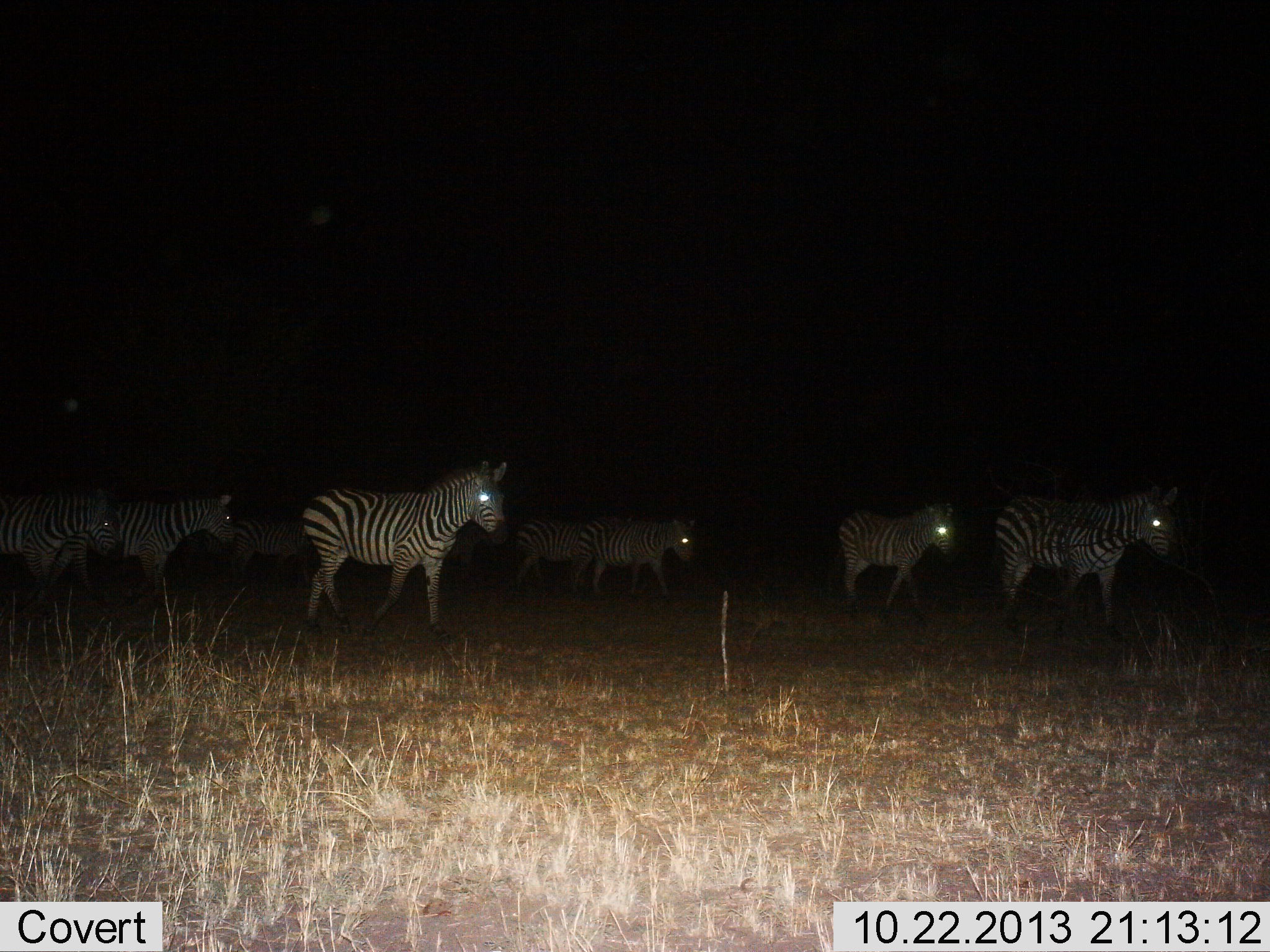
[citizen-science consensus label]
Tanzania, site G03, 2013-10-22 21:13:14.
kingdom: Animalia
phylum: Chordata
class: Mammalia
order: Perissodactyla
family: Equidae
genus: Equus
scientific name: Equus quagga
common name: plains zebra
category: zebra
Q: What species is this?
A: Zebra (plains zebra) (Equus quagga).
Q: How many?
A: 9.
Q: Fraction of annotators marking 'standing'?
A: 30%.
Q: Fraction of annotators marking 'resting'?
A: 0%.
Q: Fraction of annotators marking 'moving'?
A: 70%.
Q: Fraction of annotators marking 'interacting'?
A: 0%.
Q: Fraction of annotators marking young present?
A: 0%.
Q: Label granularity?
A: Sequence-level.